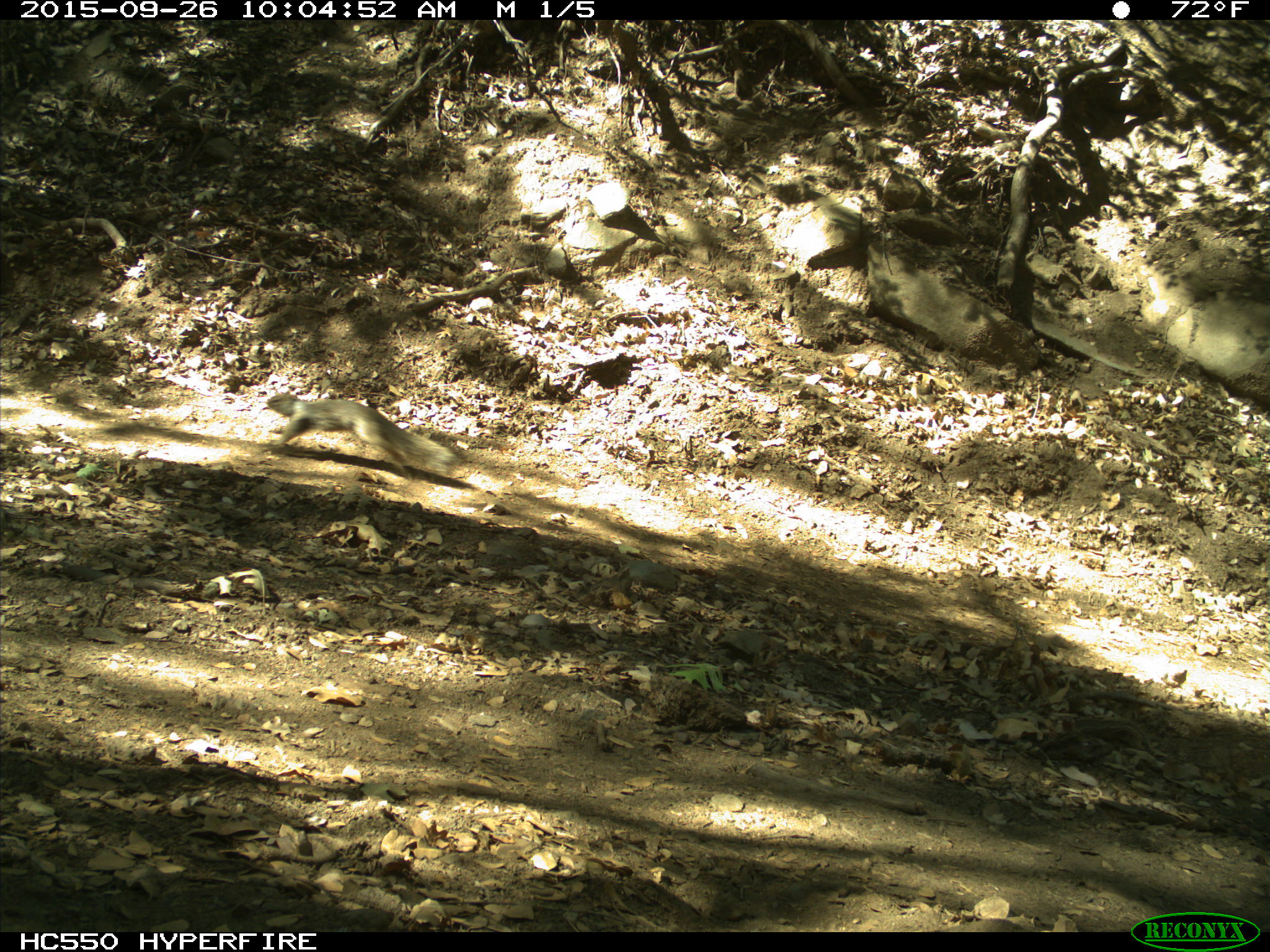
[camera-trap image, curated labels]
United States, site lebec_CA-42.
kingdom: Animalia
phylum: Chordata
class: Mammalia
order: Rodentia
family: Sciuridae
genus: Otospermophilus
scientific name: Otospermophilus beecheyi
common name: california ground squirrel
Otospermophilus beecheyi (california ground squirrel).